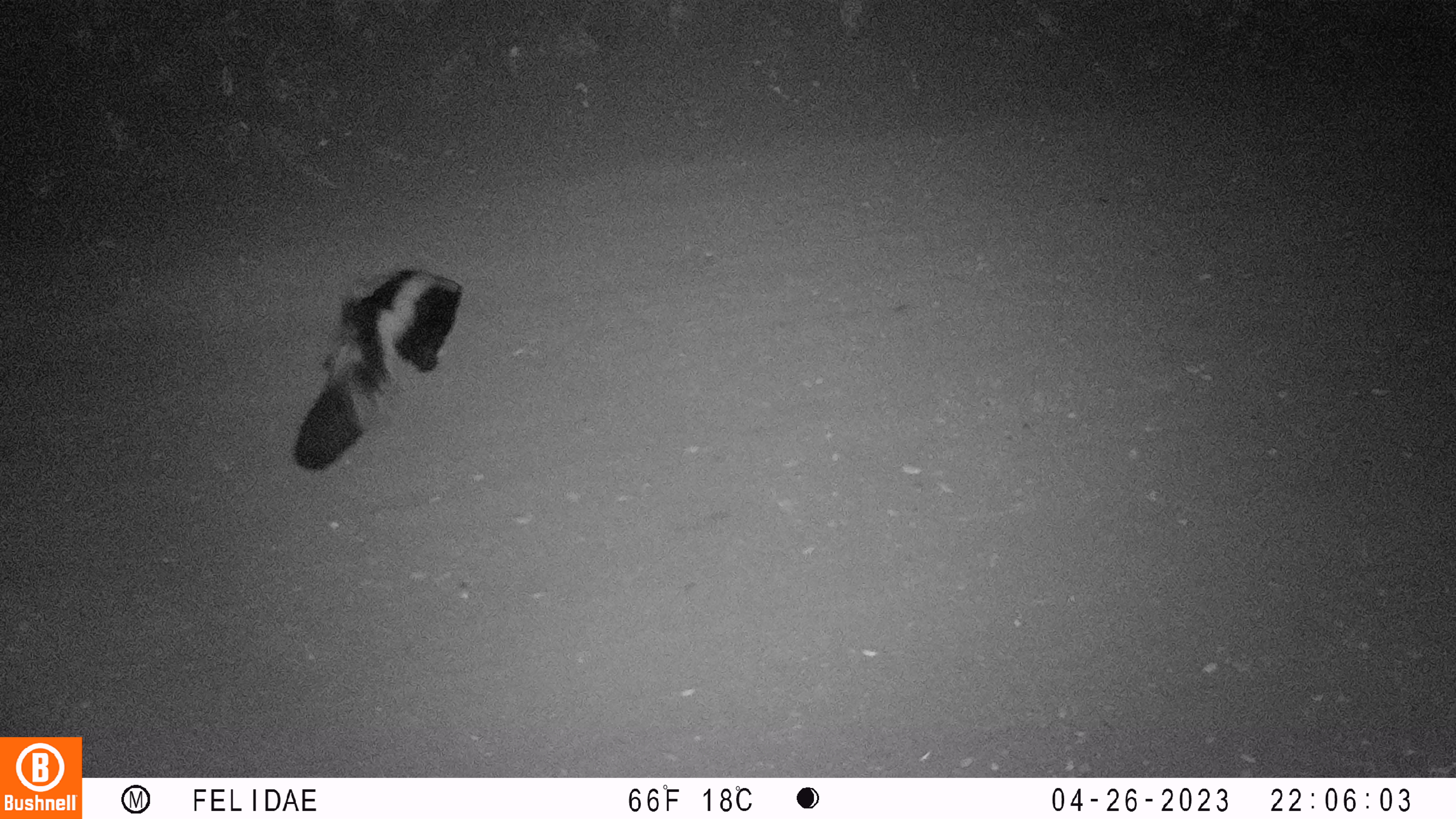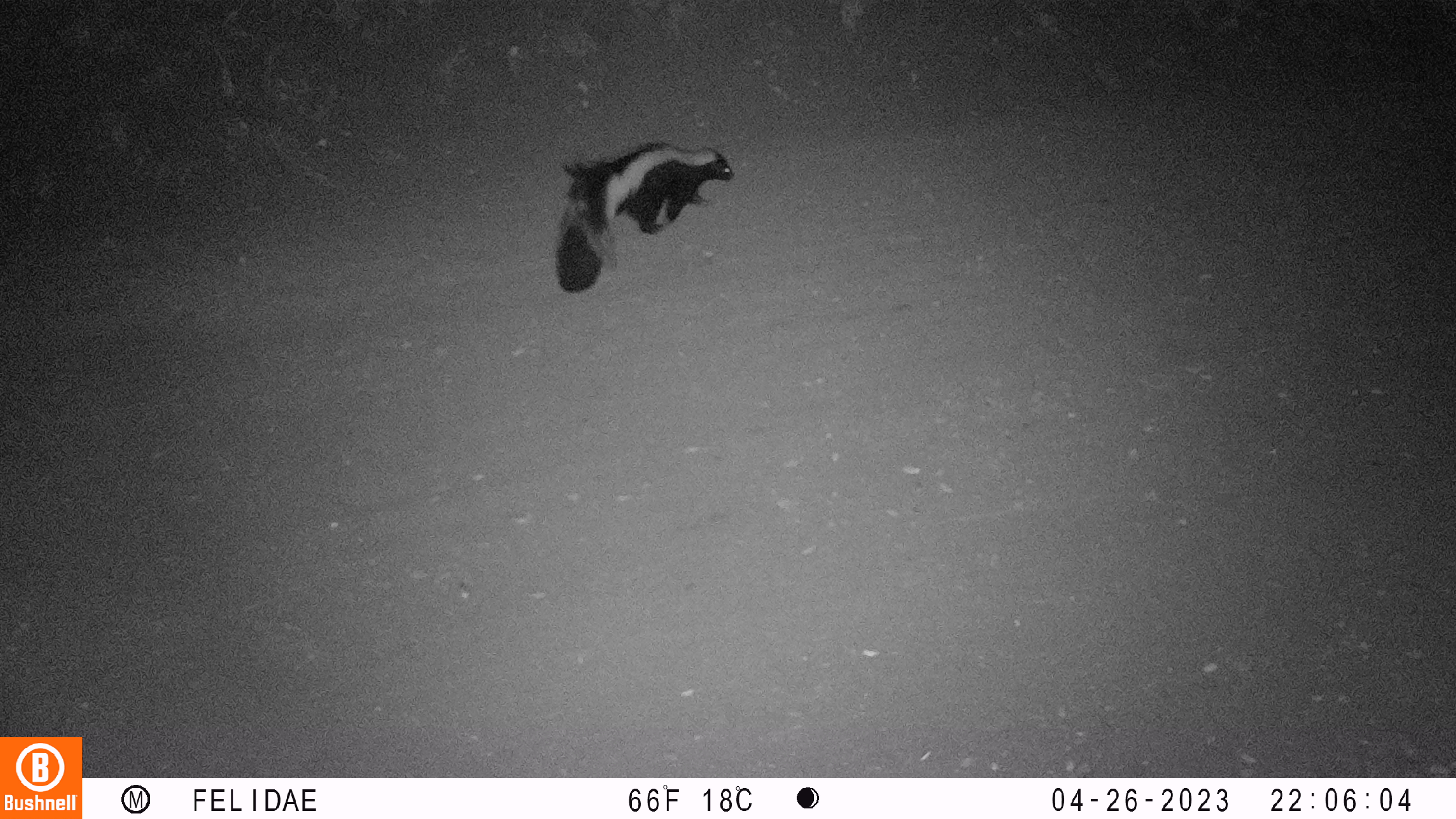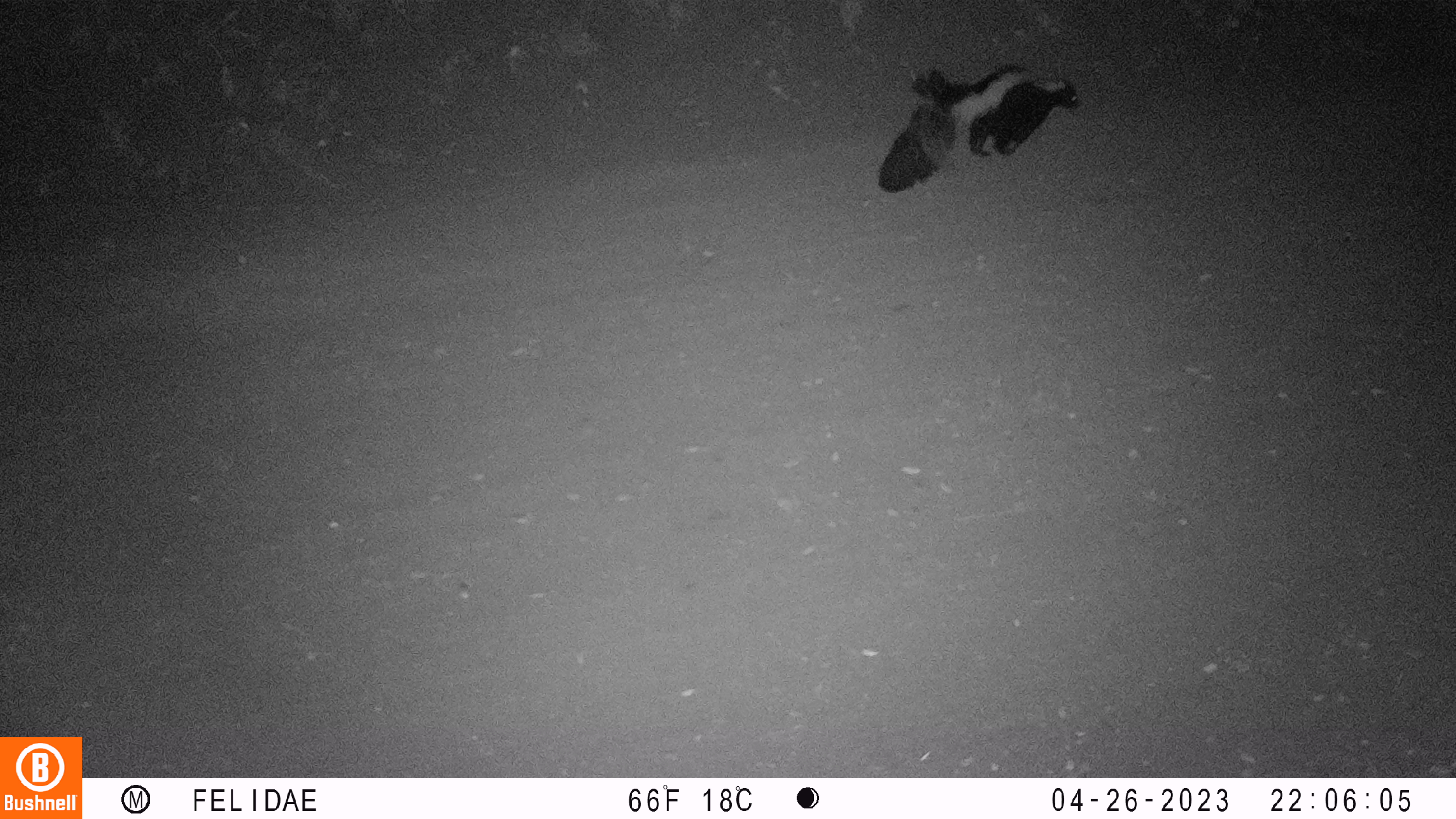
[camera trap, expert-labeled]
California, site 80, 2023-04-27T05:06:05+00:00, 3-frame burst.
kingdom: Animalia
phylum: Chordata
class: Mammalia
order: Carnivora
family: Mephitidae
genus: Mephitis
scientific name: Mephitis mephitis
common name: striped skunk